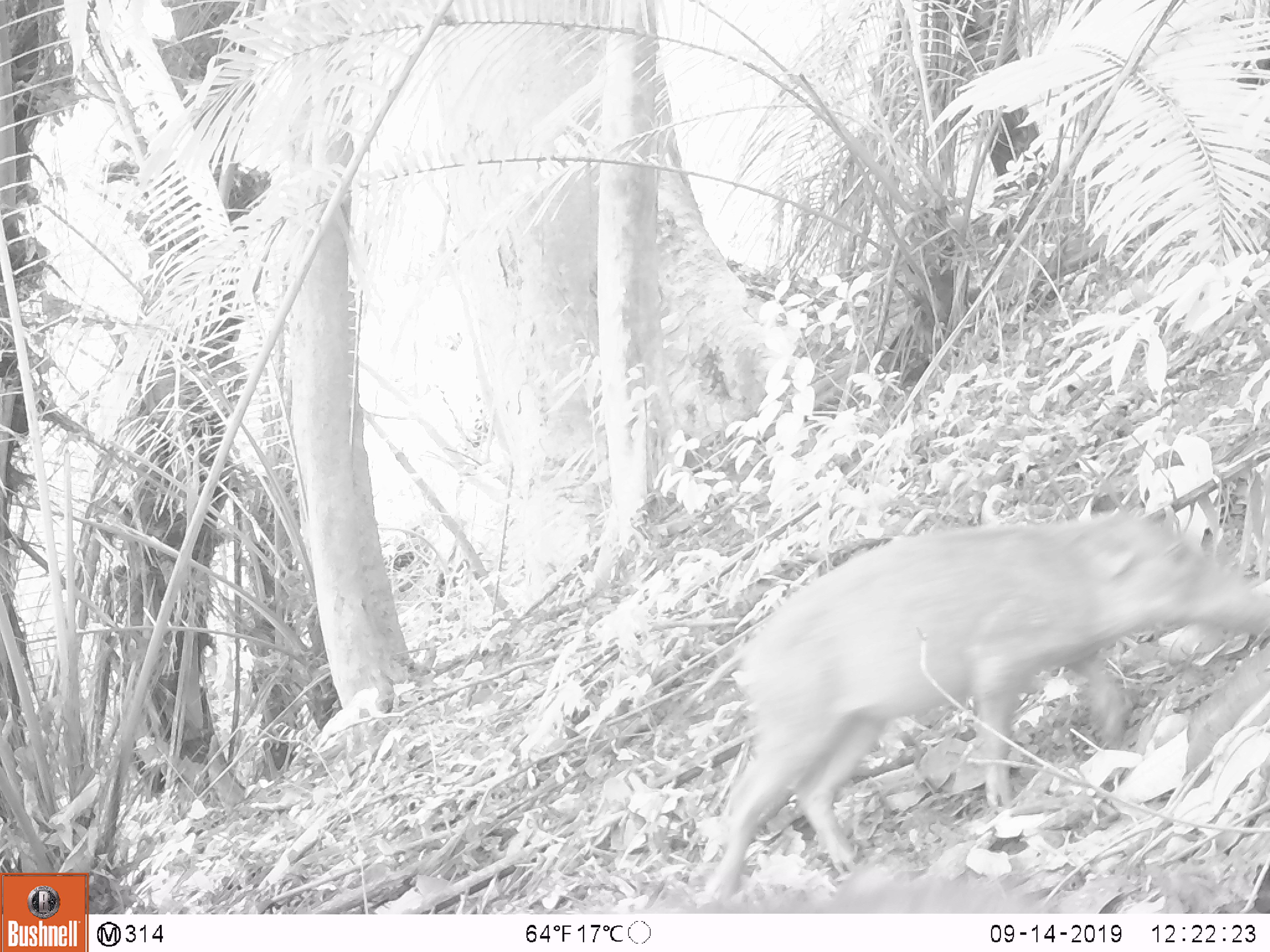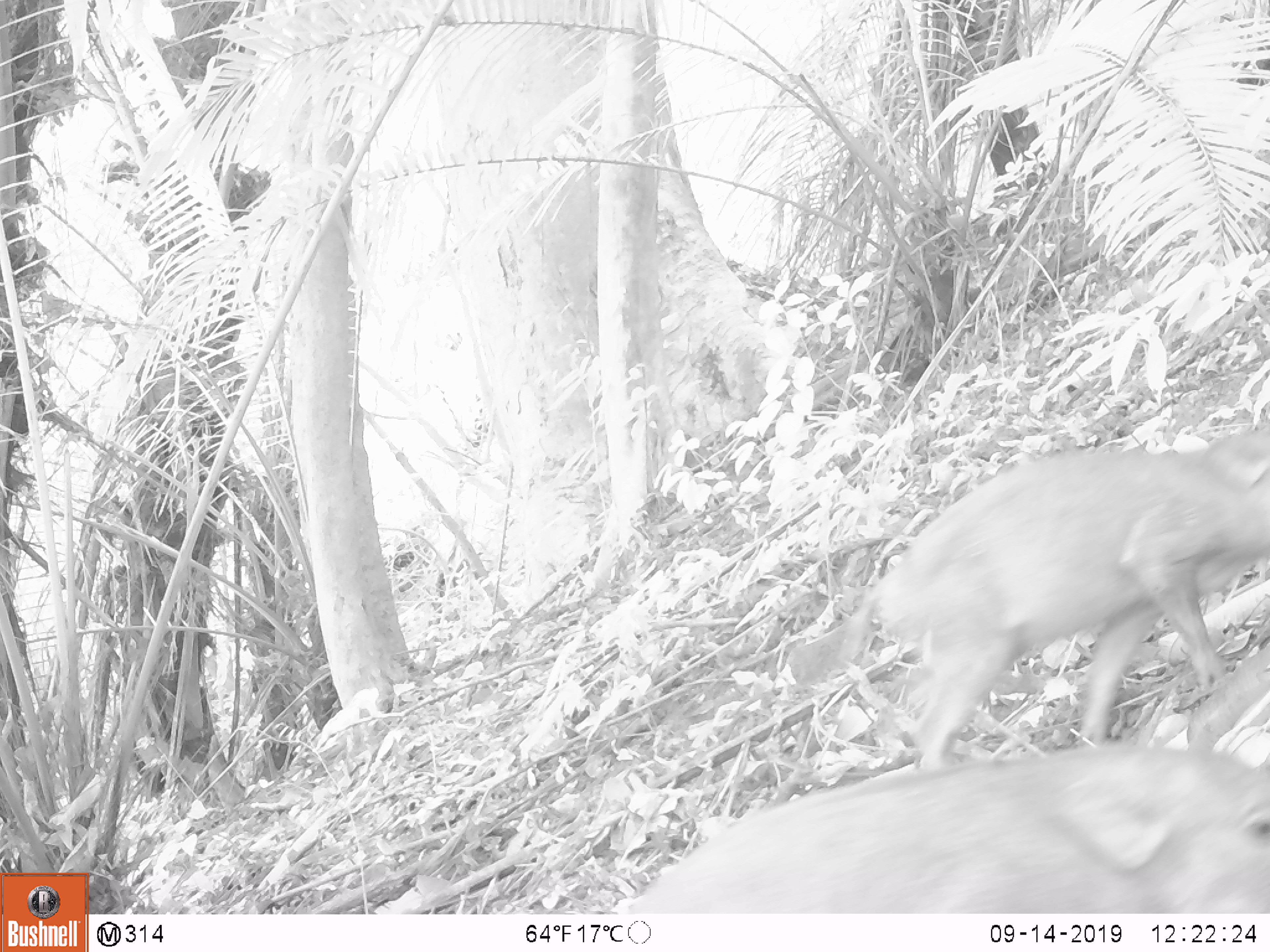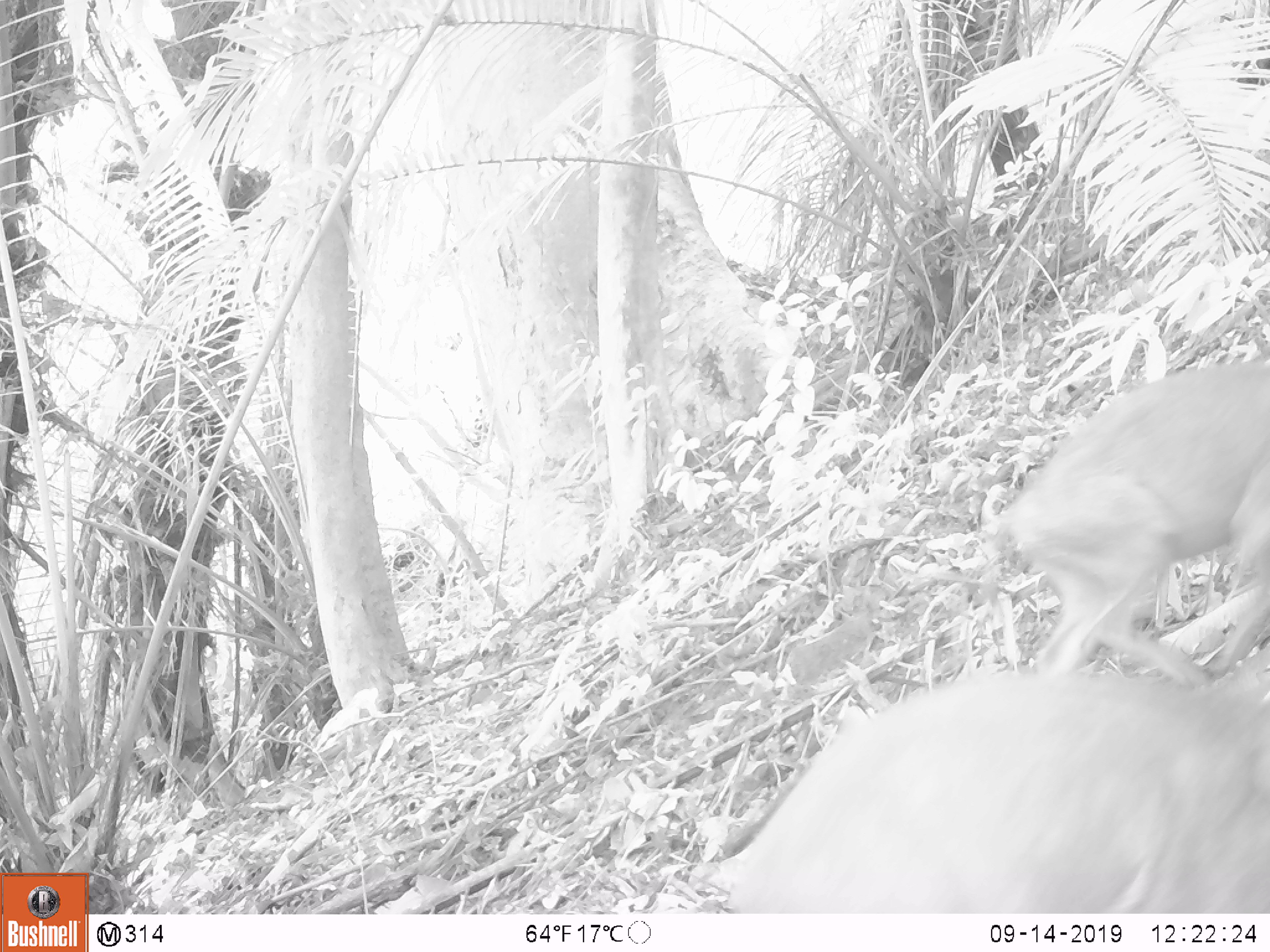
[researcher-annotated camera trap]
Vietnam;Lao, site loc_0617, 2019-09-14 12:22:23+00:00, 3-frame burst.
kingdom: Animalia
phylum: Chordata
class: Mammalia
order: Artiodactyla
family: Suidae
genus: Sus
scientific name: Sus scrofa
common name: eurasian wild pig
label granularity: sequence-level